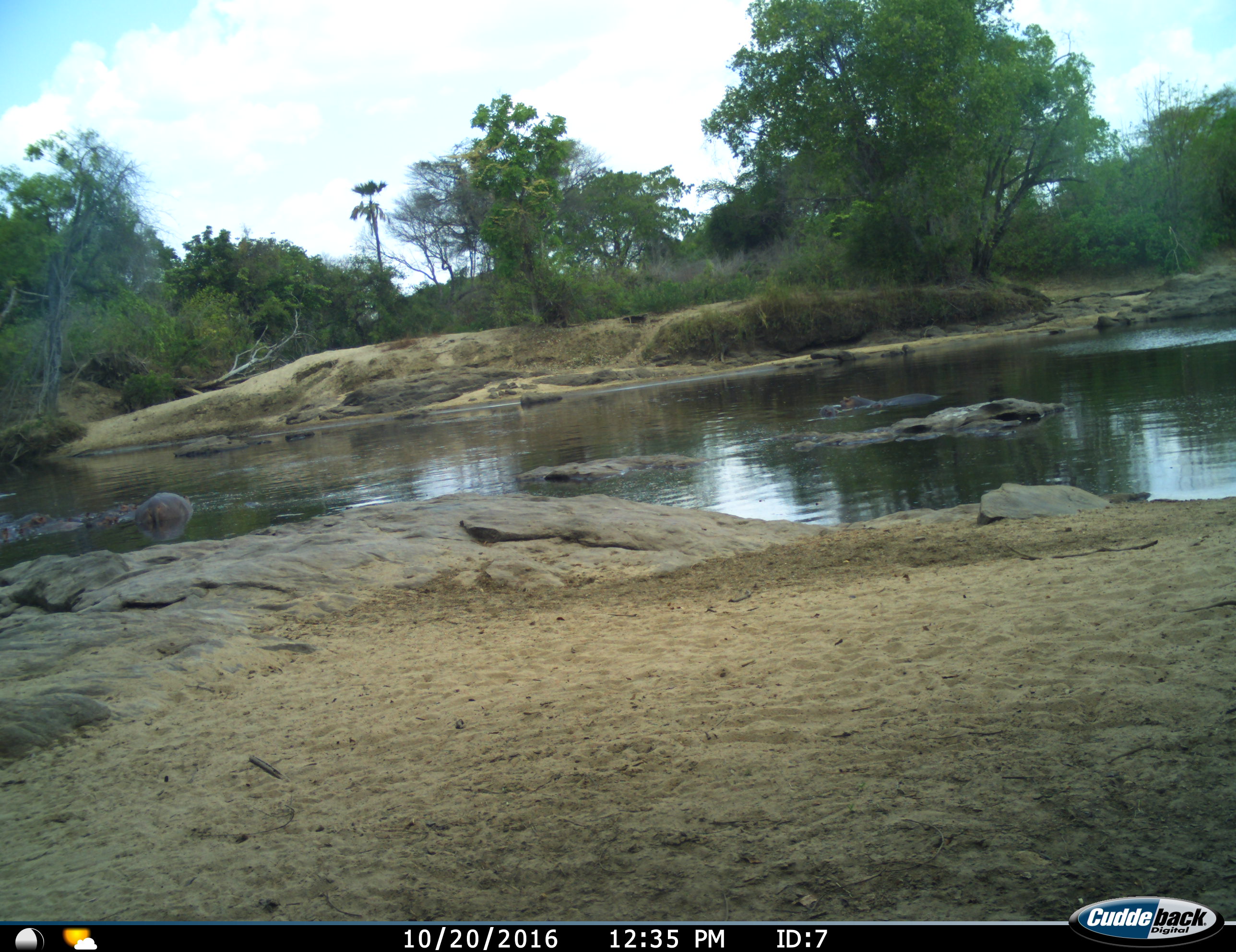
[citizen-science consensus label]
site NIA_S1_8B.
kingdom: Animalia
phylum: Chordata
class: Mammalia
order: Artiodactyla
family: Hippopotamidae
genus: Hippopotamus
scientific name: Hippopotamus amphibius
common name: hippopotamus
Hippopotamus (Hippopotamus amphibius), count 5. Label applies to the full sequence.